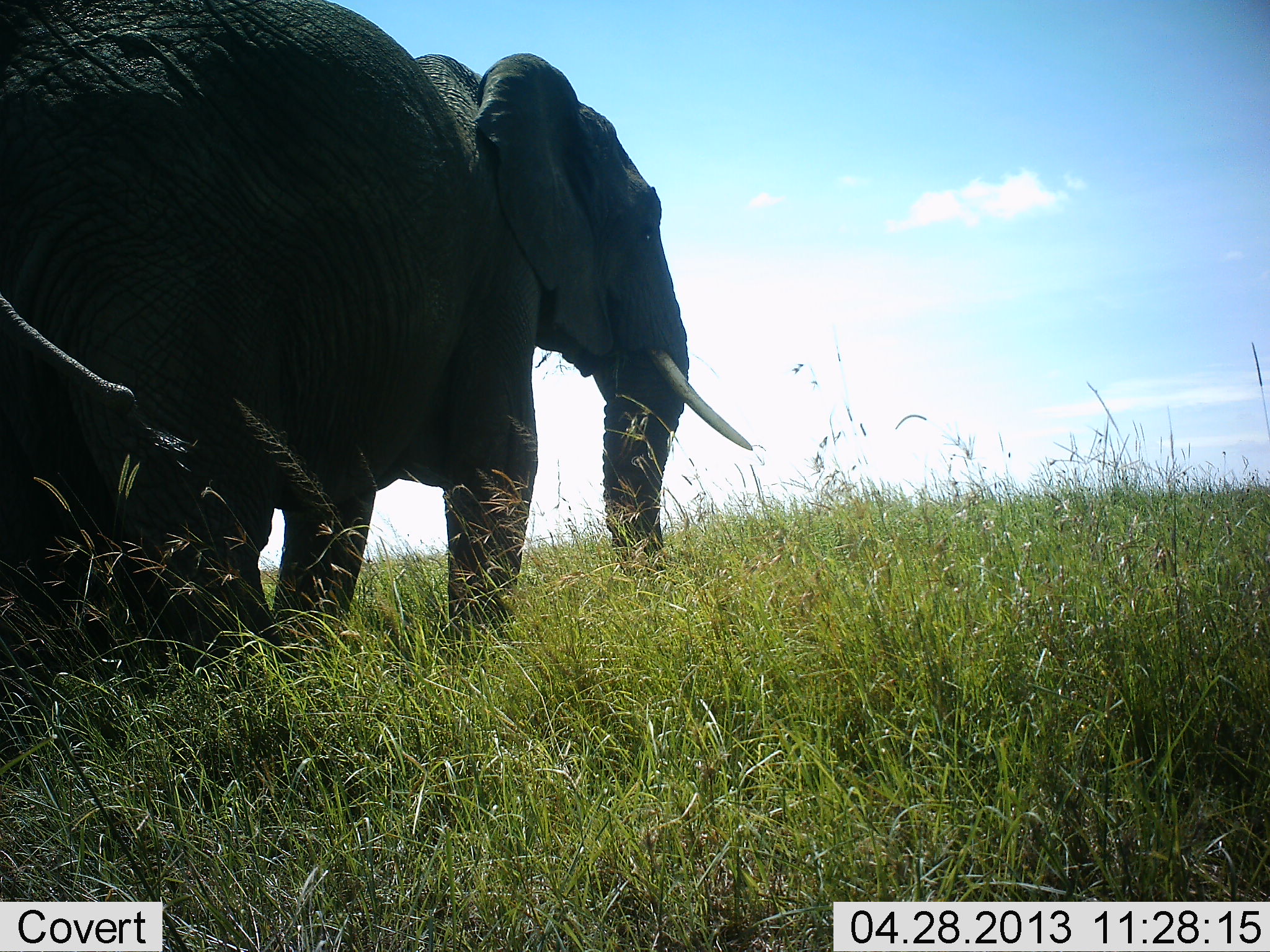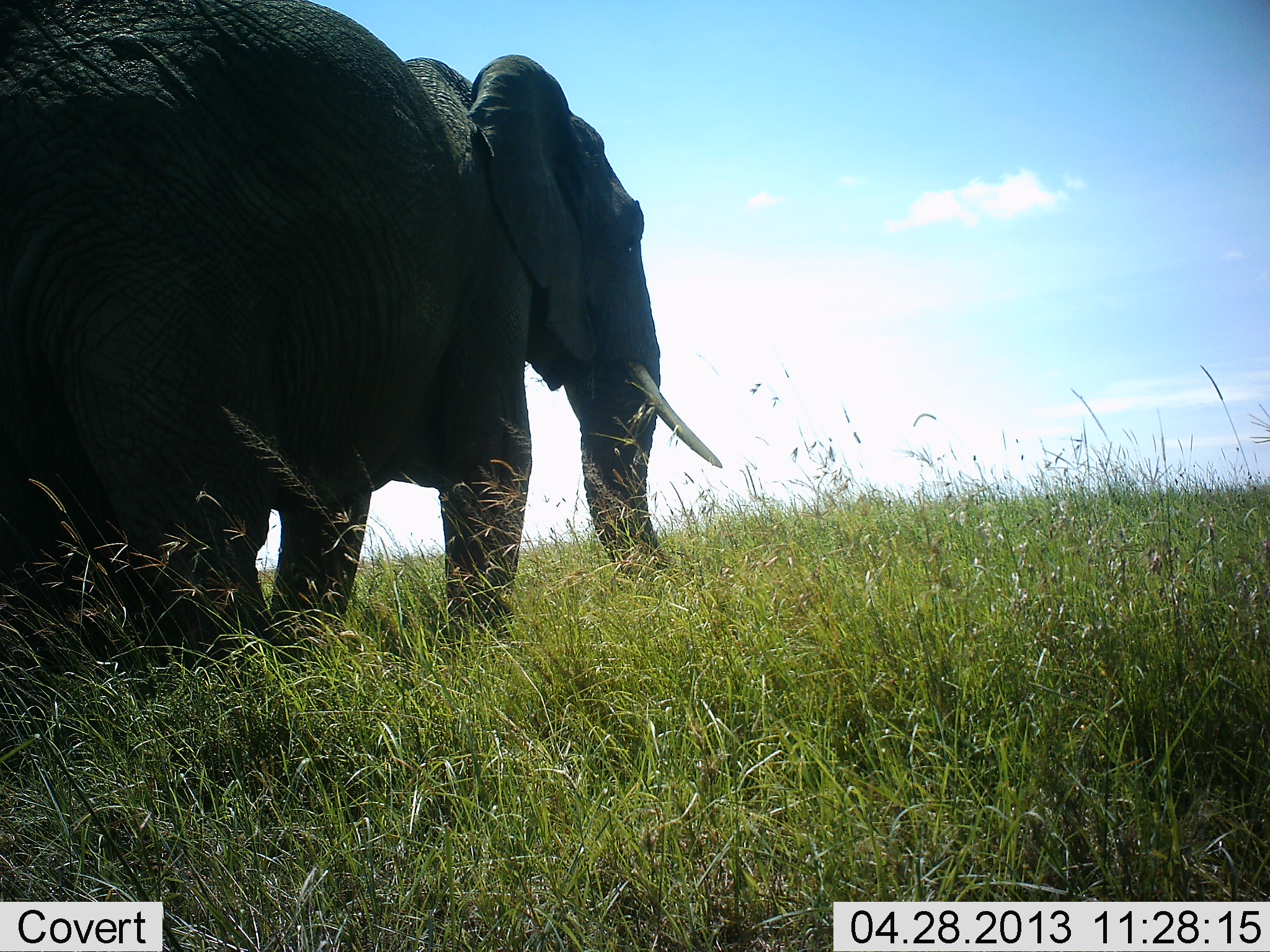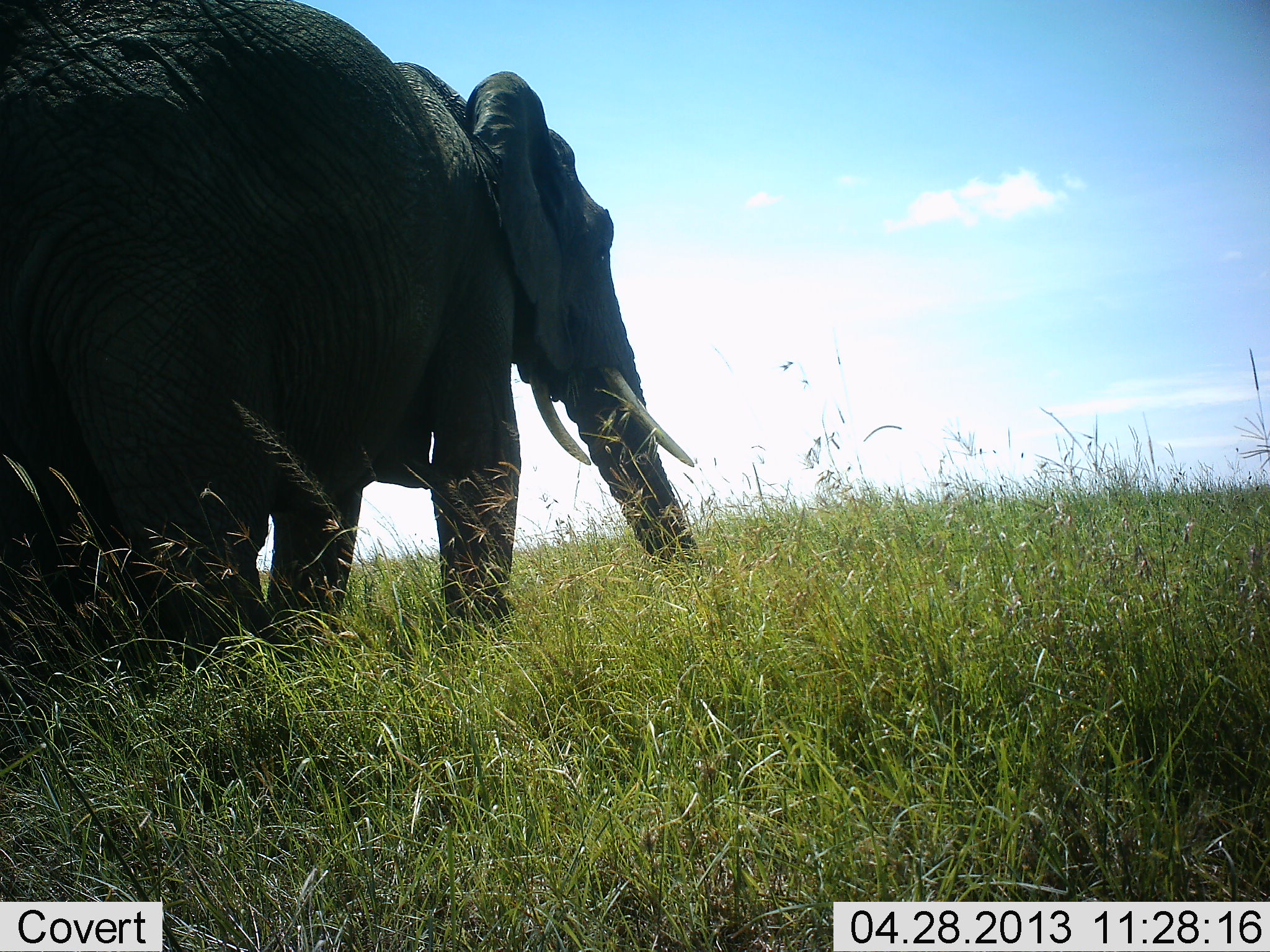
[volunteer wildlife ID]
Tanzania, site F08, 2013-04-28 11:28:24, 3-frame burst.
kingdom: Animalia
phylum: Chordata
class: Mammalia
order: Proboscidea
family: Elephantidae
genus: Loxodonta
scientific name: Loxodonta africana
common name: african bush elephant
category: elephant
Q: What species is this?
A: Elephant (african bush elephant) (Loxodonta africana).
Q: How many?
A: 1.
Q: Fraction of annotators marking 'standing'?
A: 69%.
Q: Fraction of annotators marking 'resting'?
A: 0%.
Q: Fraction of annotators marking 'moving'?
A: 25%.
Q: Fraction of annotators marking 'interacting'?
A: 0%.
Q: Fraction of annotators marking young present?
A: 0%.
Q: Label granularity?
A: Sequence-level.